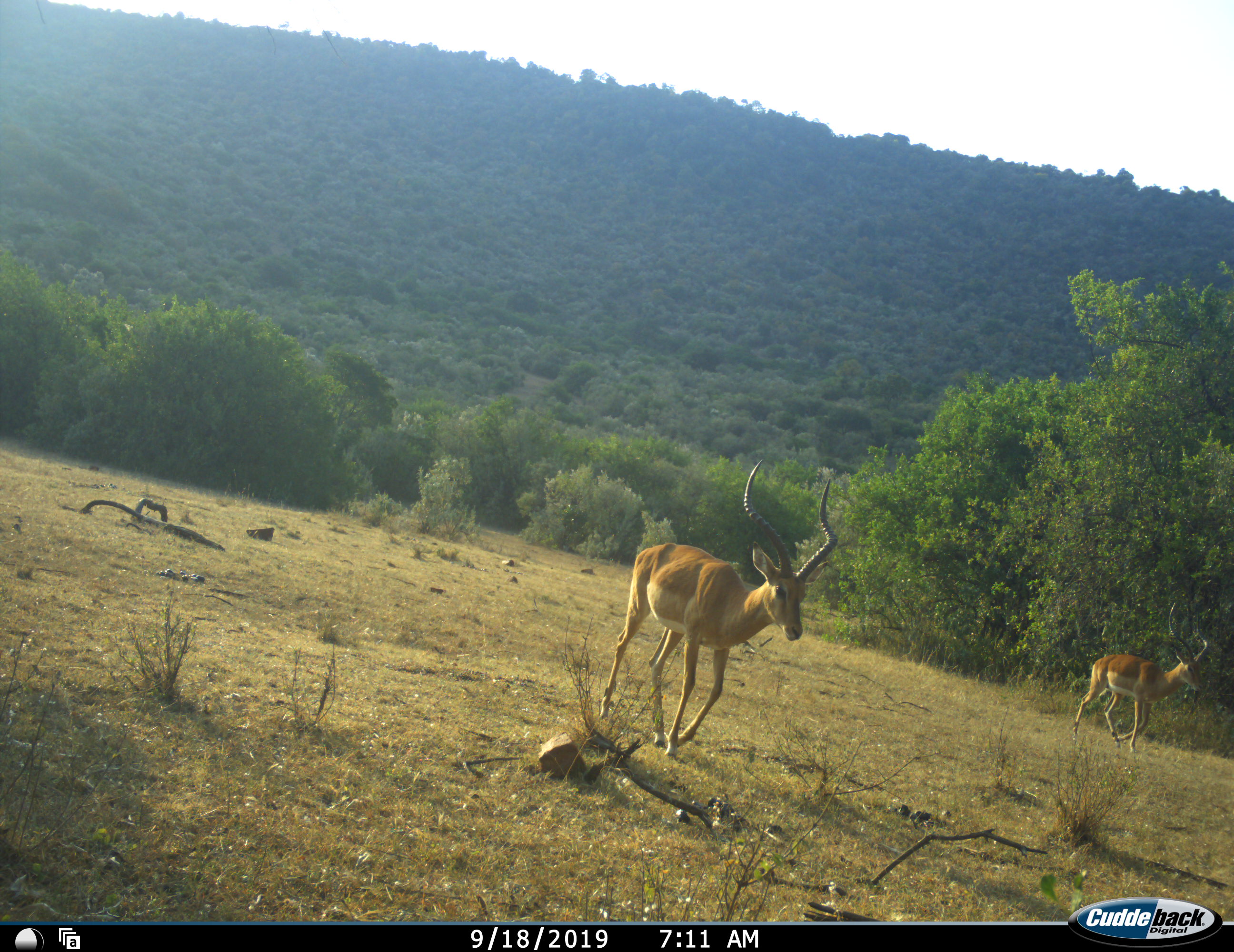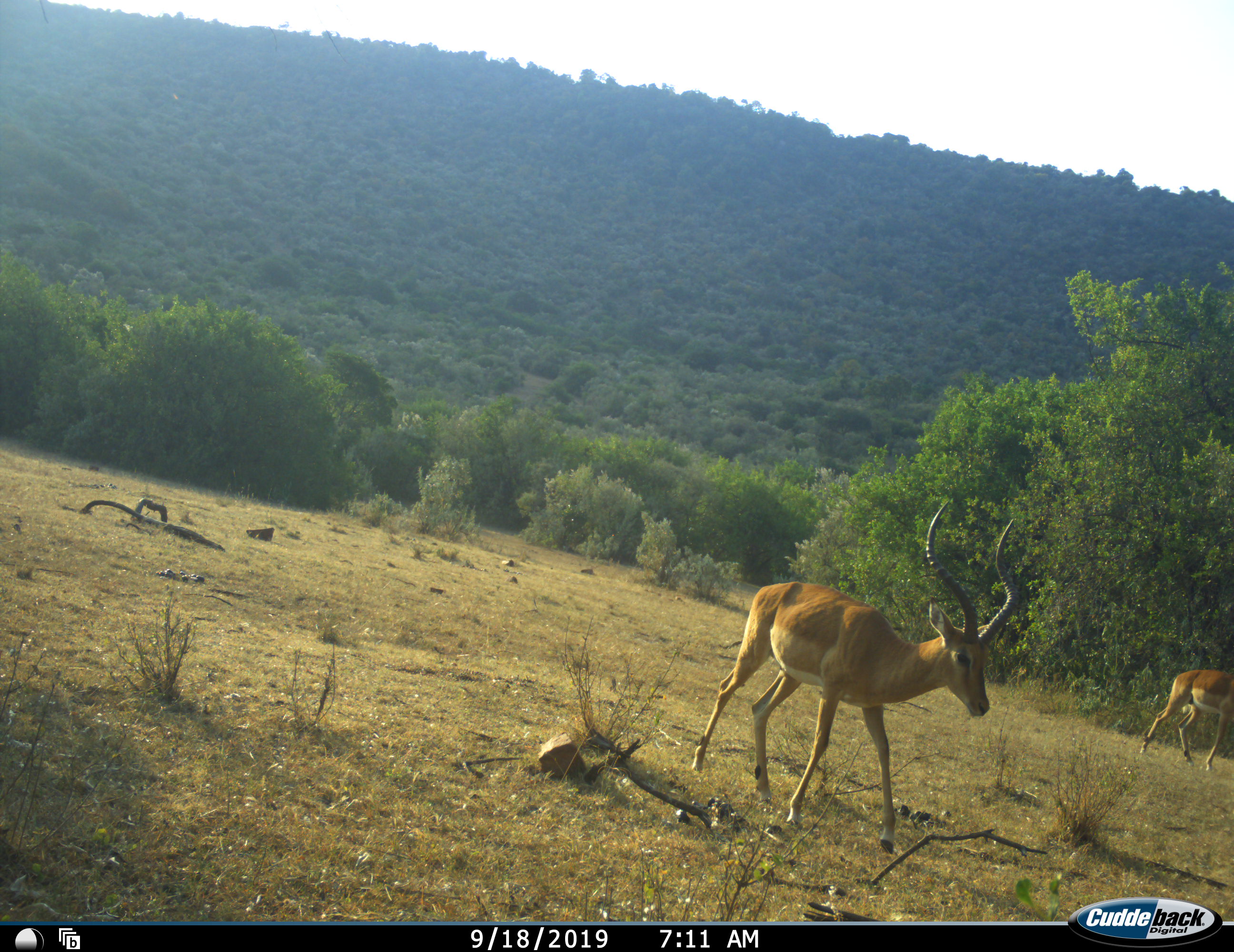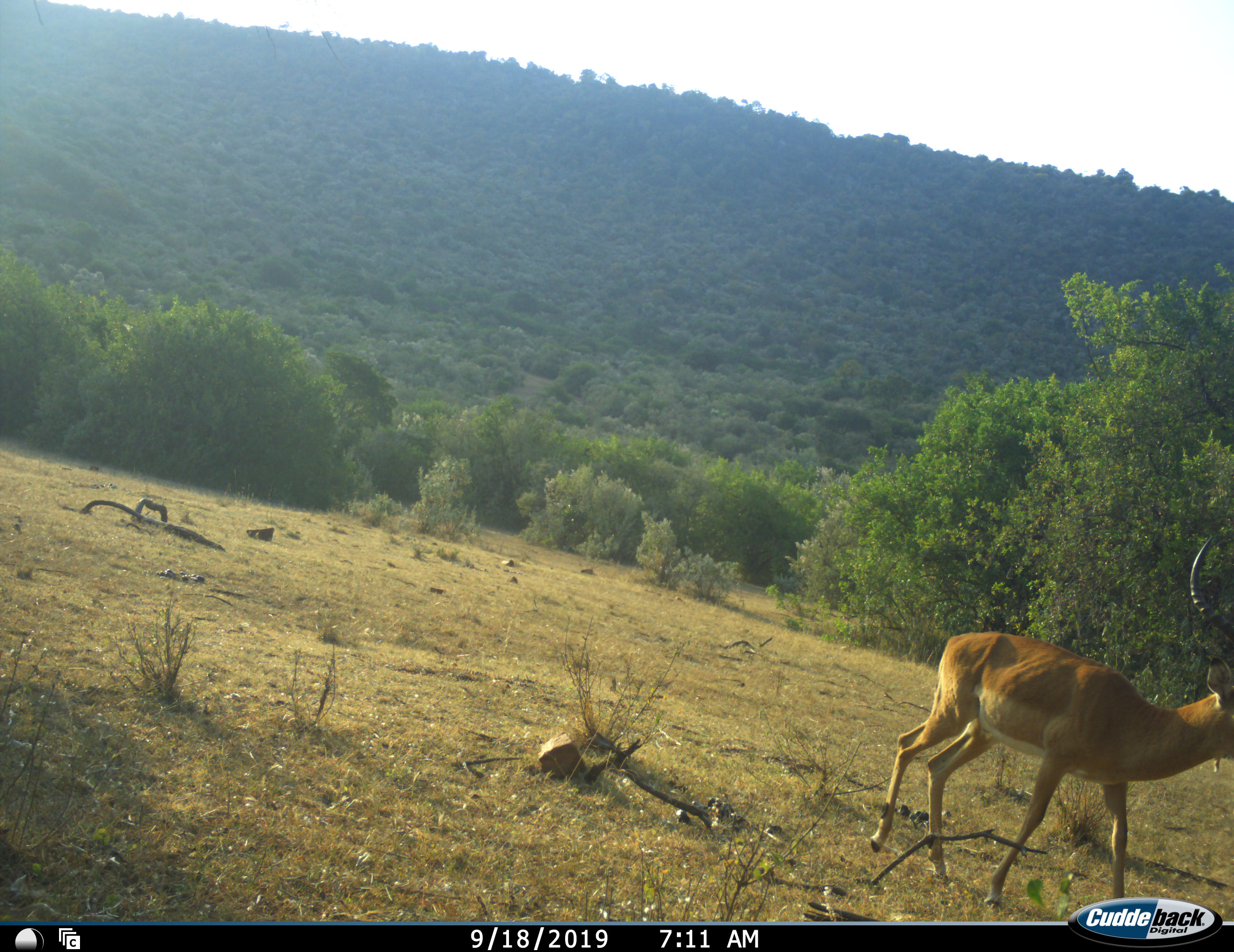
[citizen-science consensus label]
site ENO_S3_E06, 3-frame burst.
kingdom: Animalia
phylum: Chordata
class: Mammalia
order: Artiodactyla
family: Bovidae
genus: Aepyceros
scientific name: Aepyceros melampus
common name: impala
Impala (Aepyceros melampus), count 2. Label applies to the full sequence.